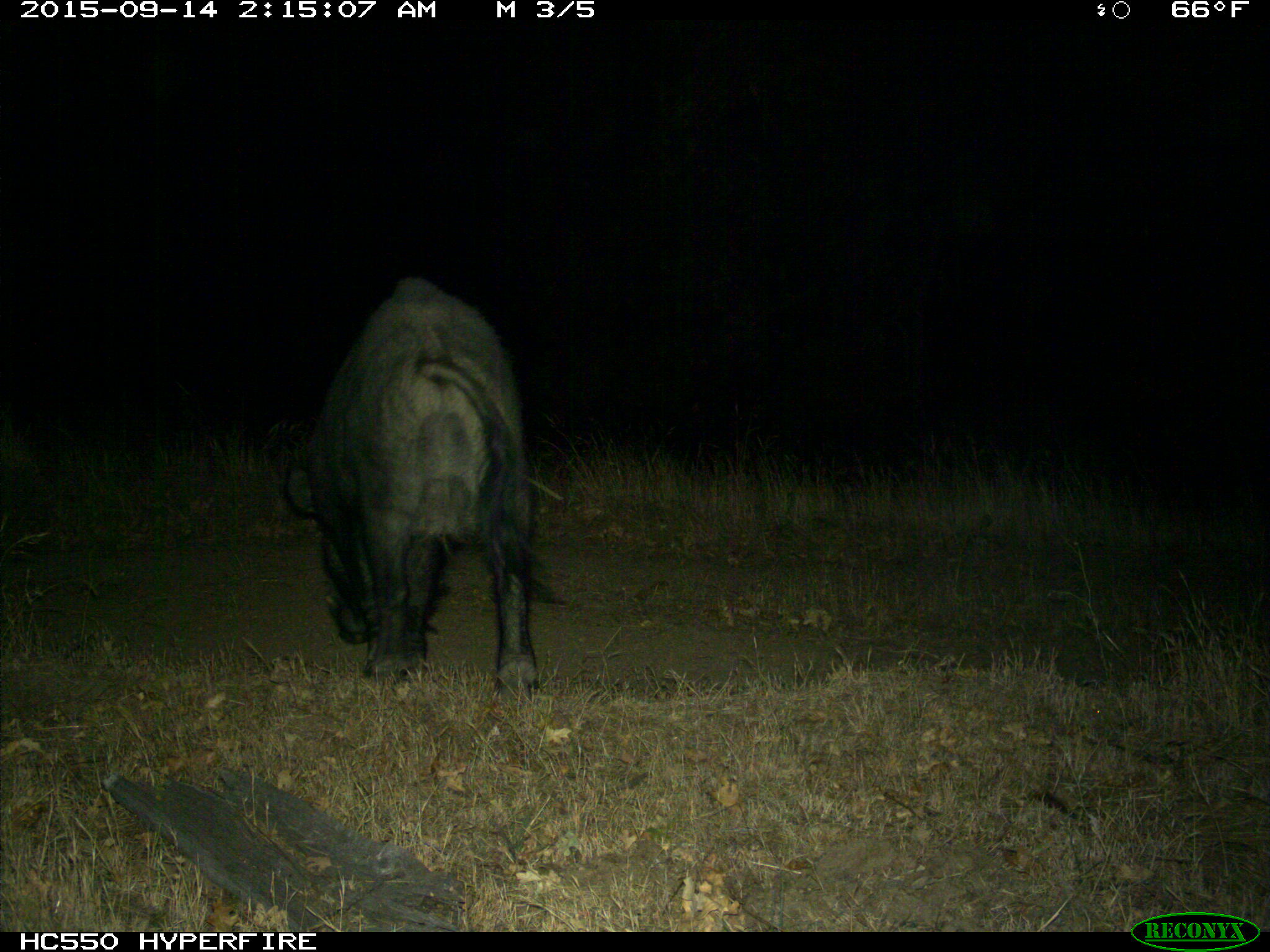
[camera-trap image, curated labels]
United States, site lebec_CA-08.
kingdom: Animalia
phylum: Chordata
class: Mammalia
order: Artiodactyla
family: Suidae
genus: Sus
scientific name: Sus scrofa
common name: wild boar